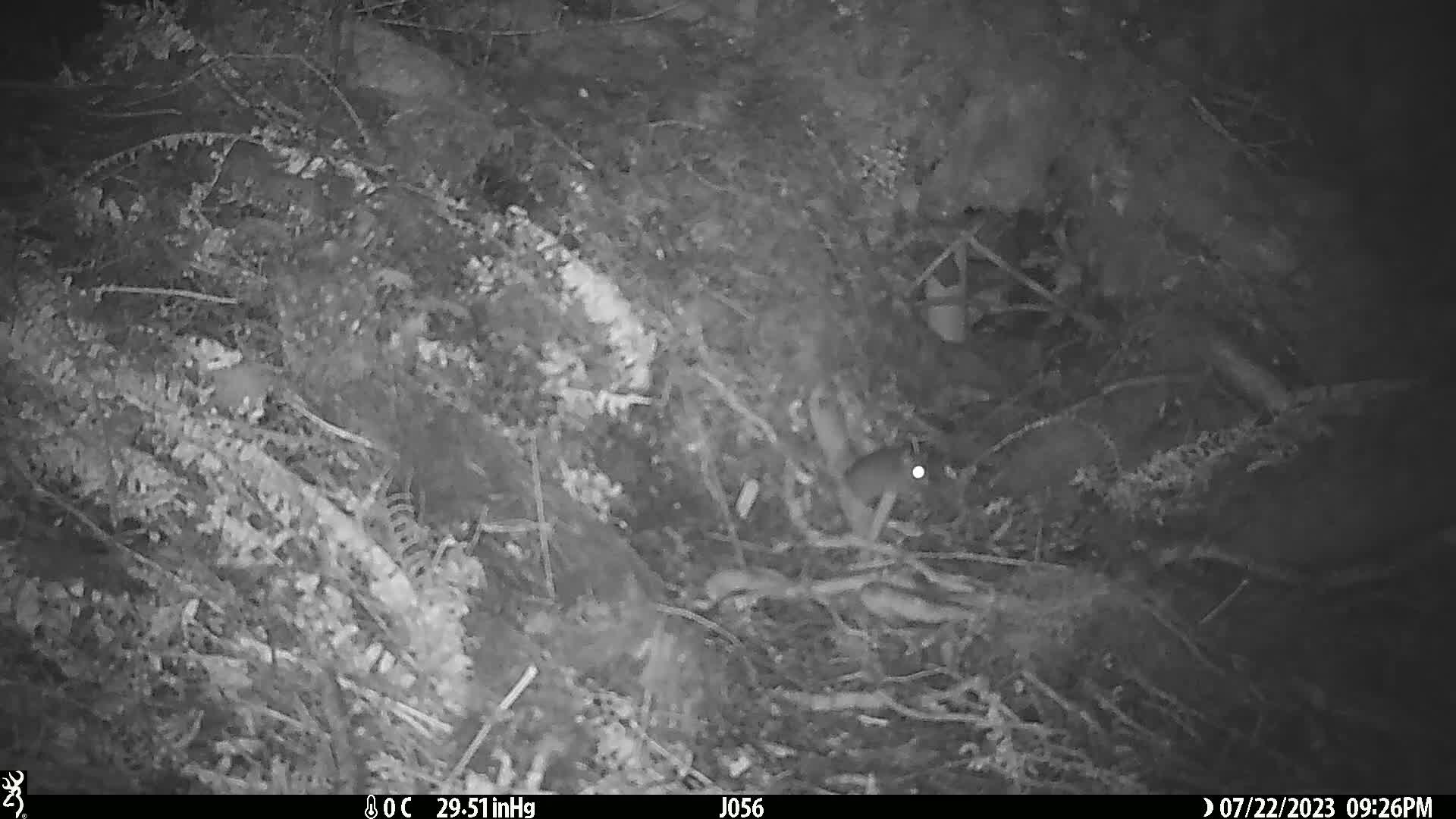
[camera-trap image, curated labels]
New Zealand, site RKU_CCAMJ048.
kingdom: Animalia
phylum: Chordata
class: Mammalia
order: Rodentia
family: Muridae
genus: Rattus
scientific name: Rattus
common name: rat